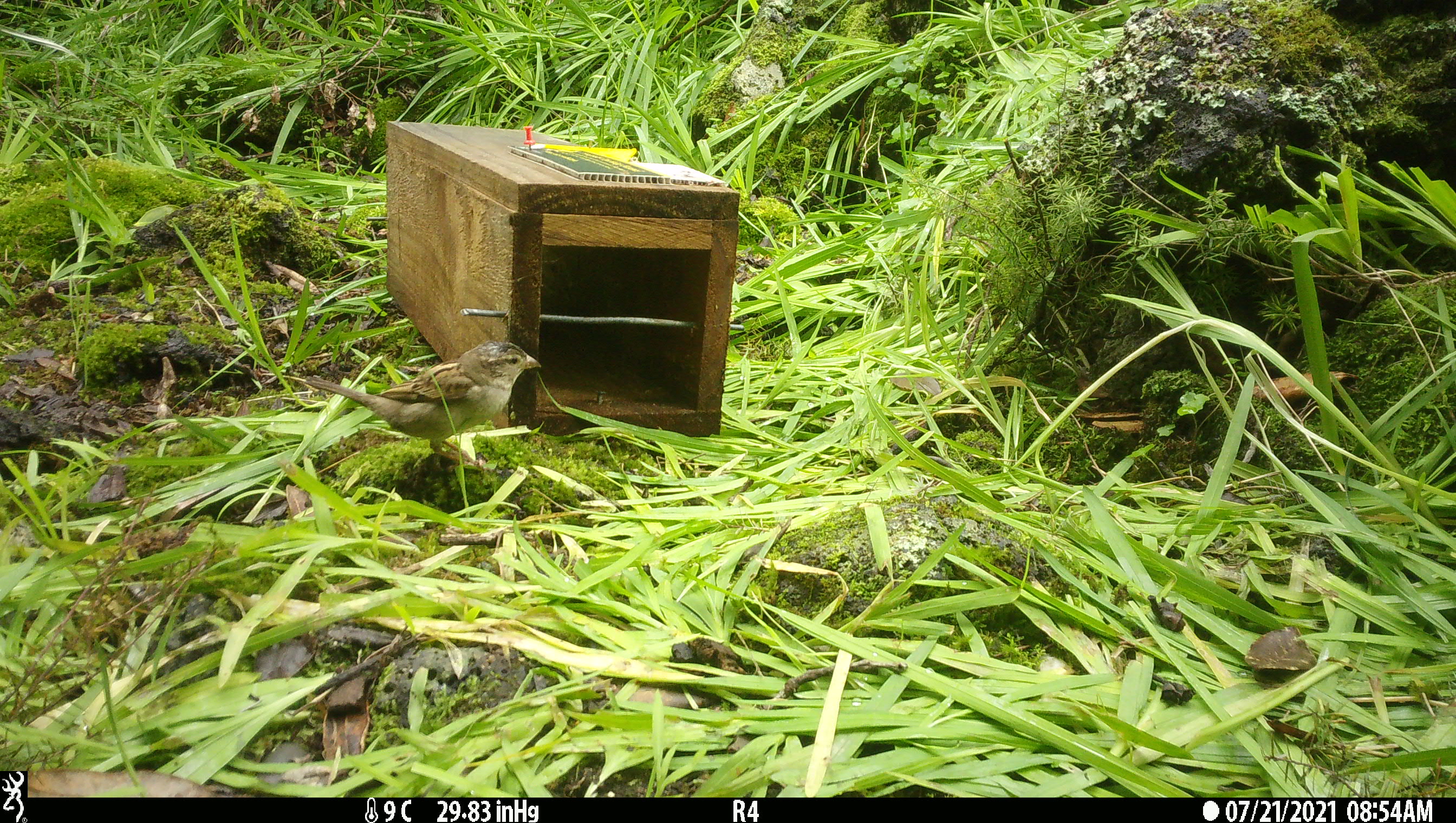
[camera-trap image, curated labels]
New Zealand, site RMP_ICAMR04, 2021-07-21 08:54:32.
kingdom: Animalia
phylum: Chordata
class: Aves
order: Passeriformes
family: Passeridae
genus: Passer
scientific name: Passer domesticus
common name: house sparrow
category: sparrow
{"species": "sparrow (house sparrow) (Passer domesticus)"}